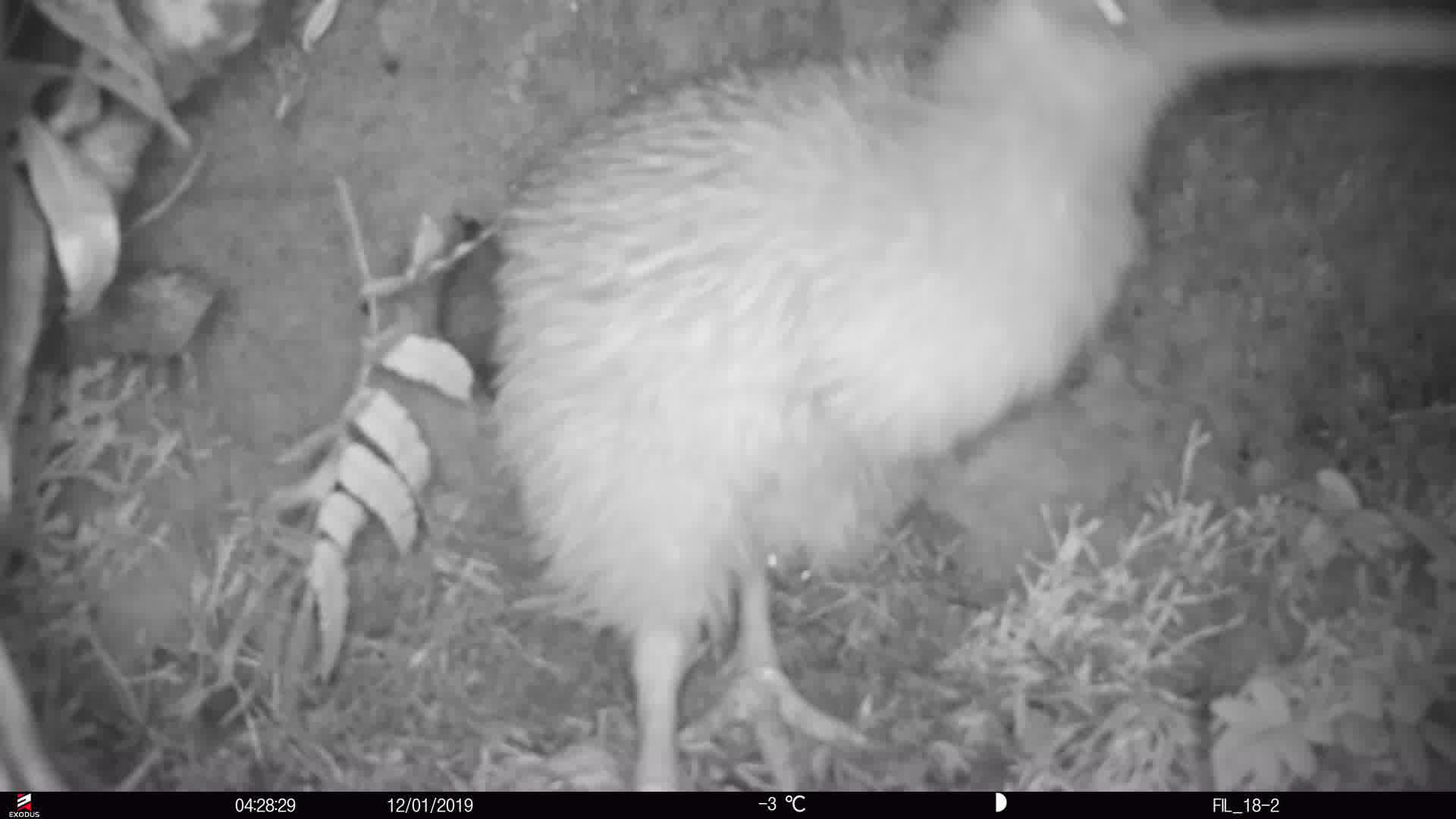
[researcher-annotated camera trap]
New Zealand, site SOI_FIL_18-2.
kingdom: Animalia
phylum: Chordata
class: Aves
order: Apterygiformes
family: Apterygidae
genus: Apteryx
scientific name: Apteryx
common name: kiwi